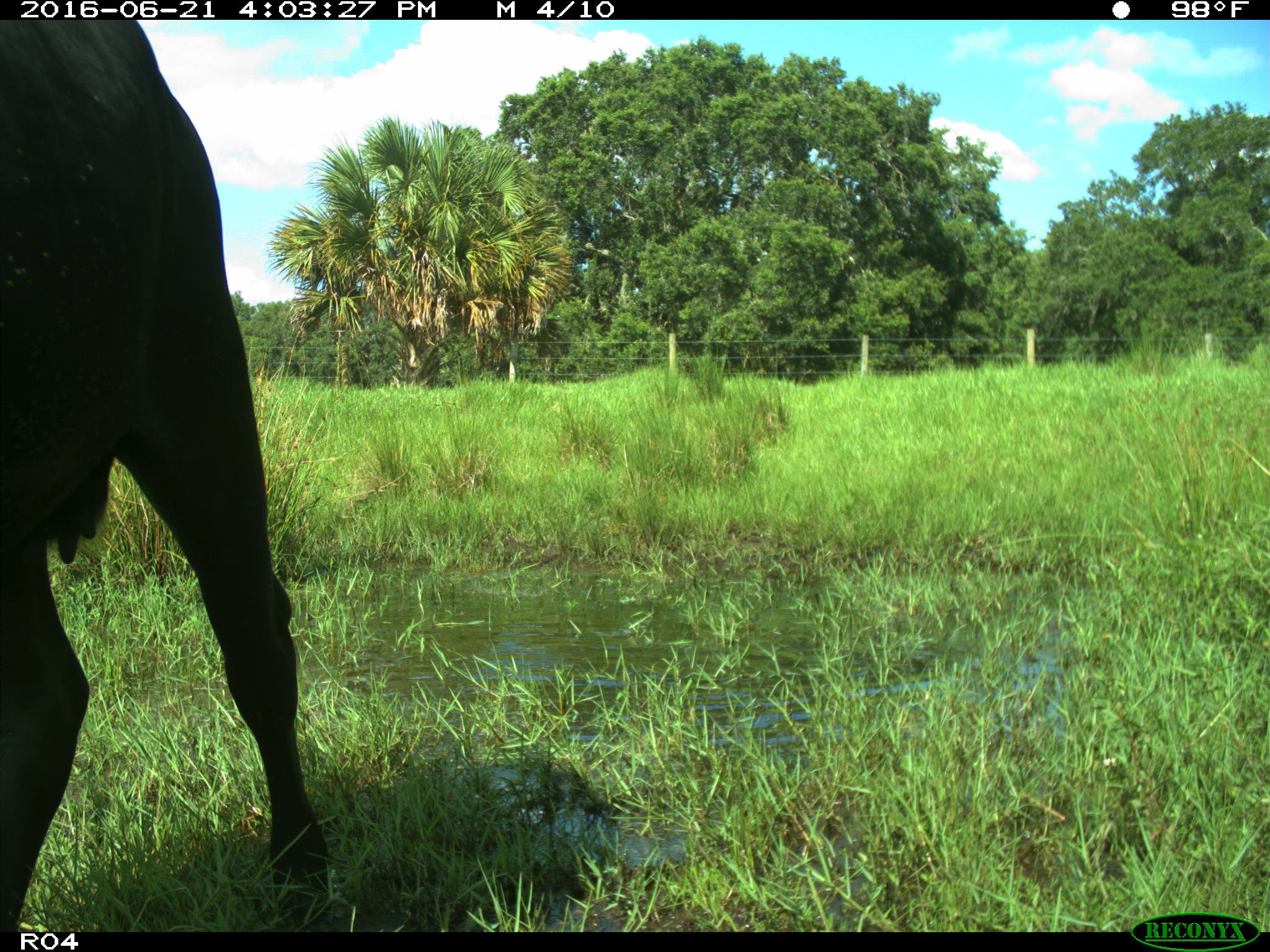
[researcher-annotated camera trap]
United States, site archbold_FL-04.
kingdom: Animalia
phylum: Chordata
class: Mammalia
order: Artiodactyla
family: Bovidae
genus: Bos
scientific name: Bos taurus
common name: domestic cow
Bos taurus (domestic cow).